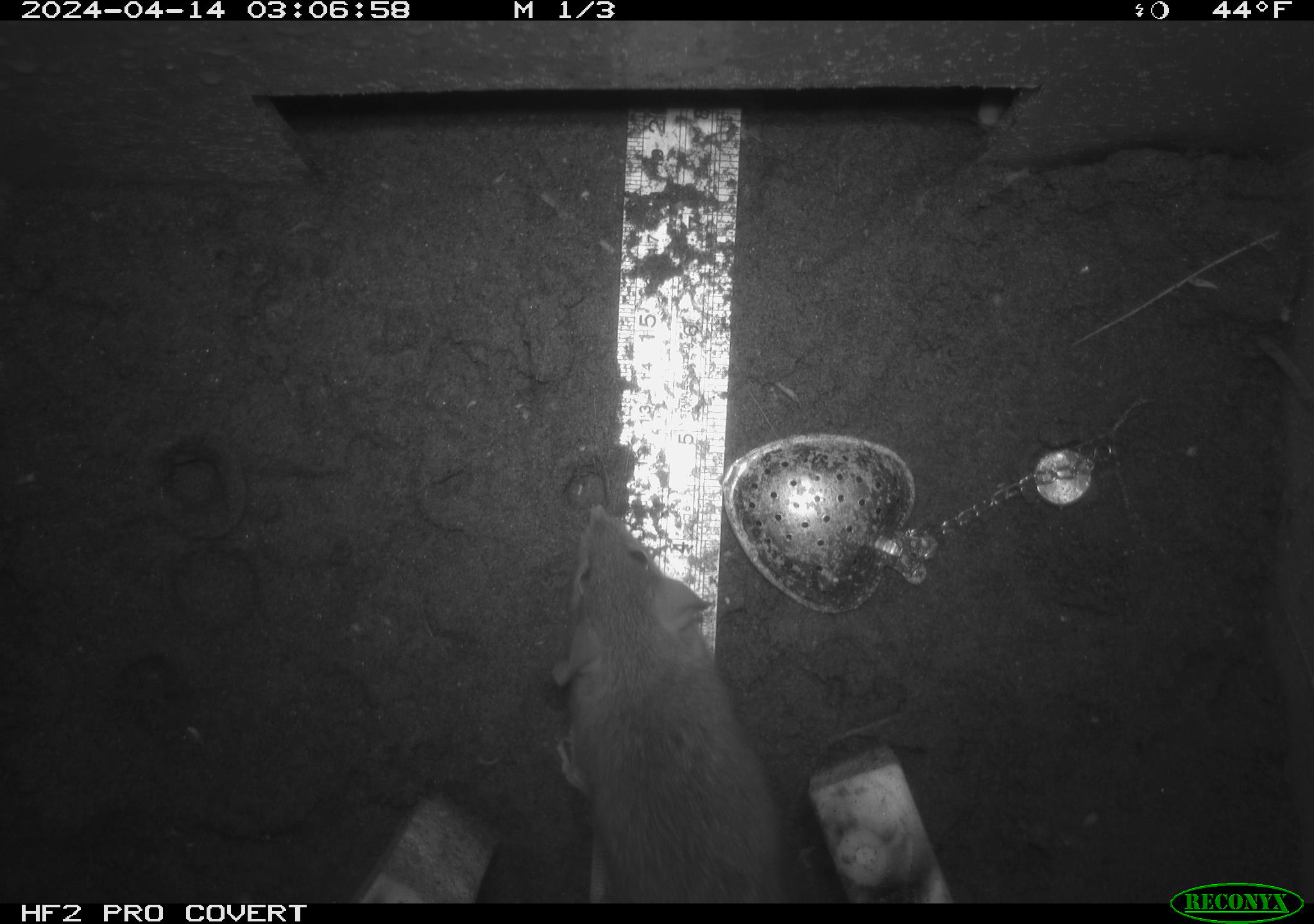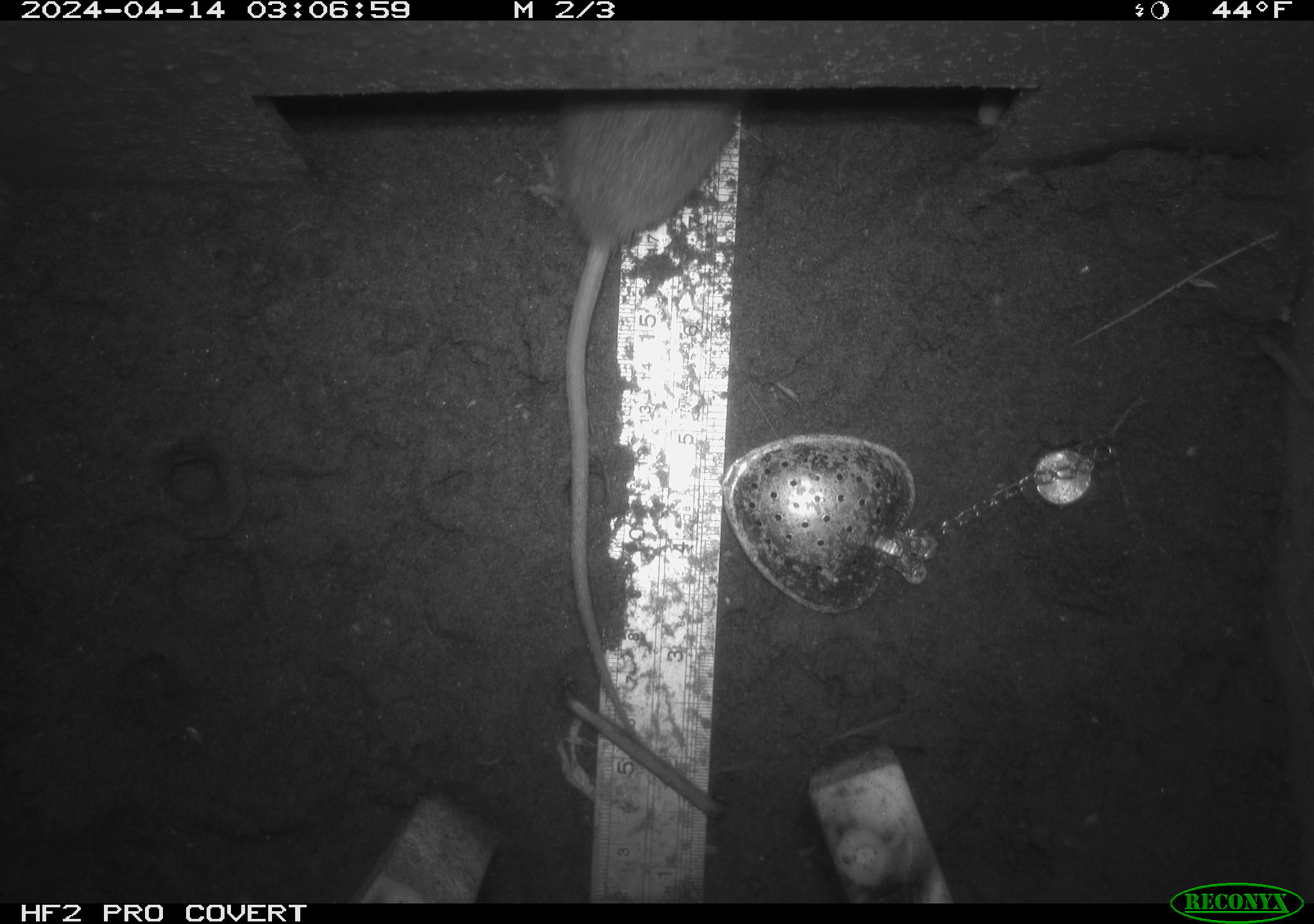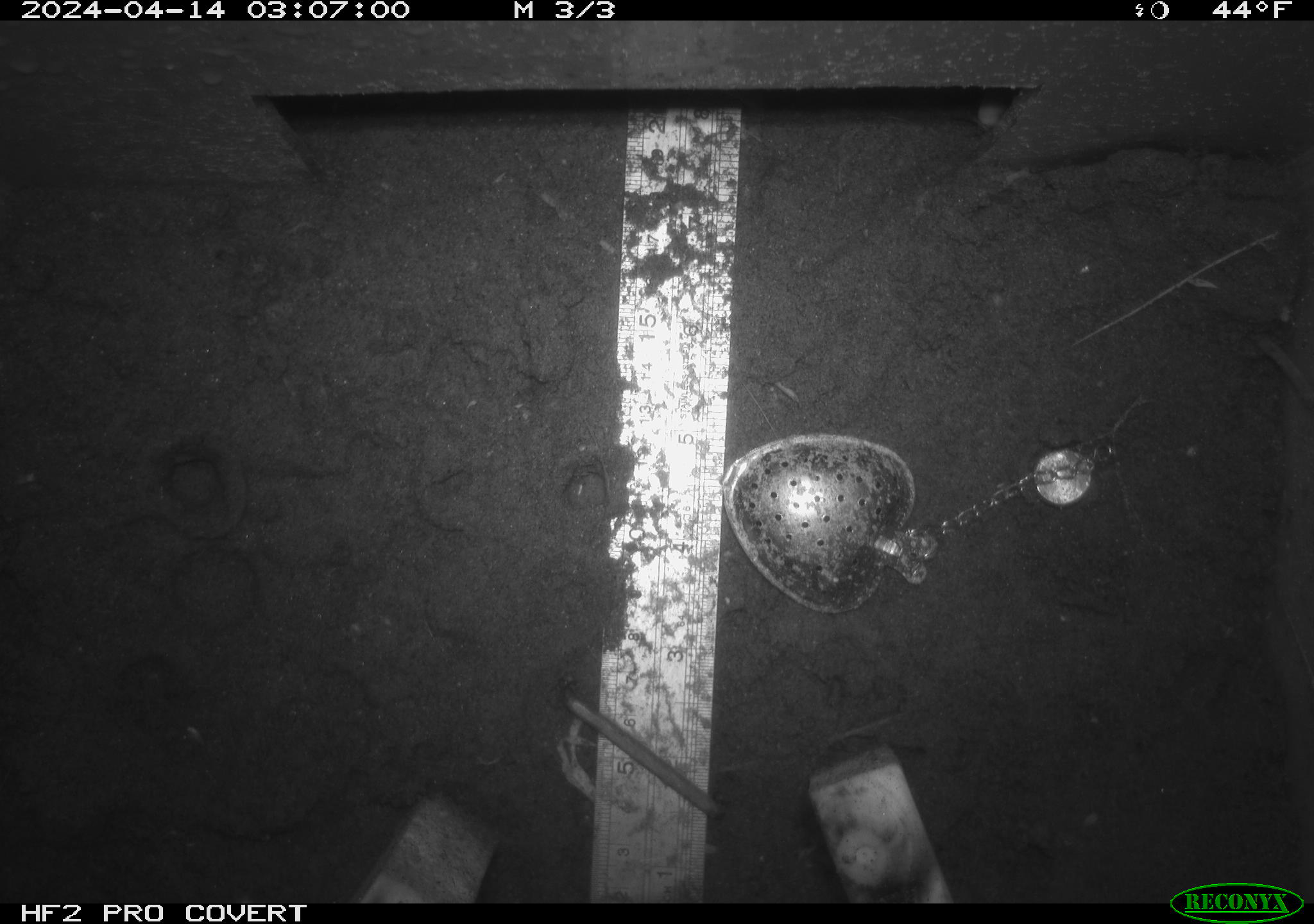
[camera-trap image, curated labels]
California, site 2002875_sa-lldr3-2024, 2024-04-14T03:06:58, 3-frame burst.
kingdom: Animalia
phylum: Chordata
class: Mammalia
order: Rodentia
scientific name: Rodentia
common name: rodent